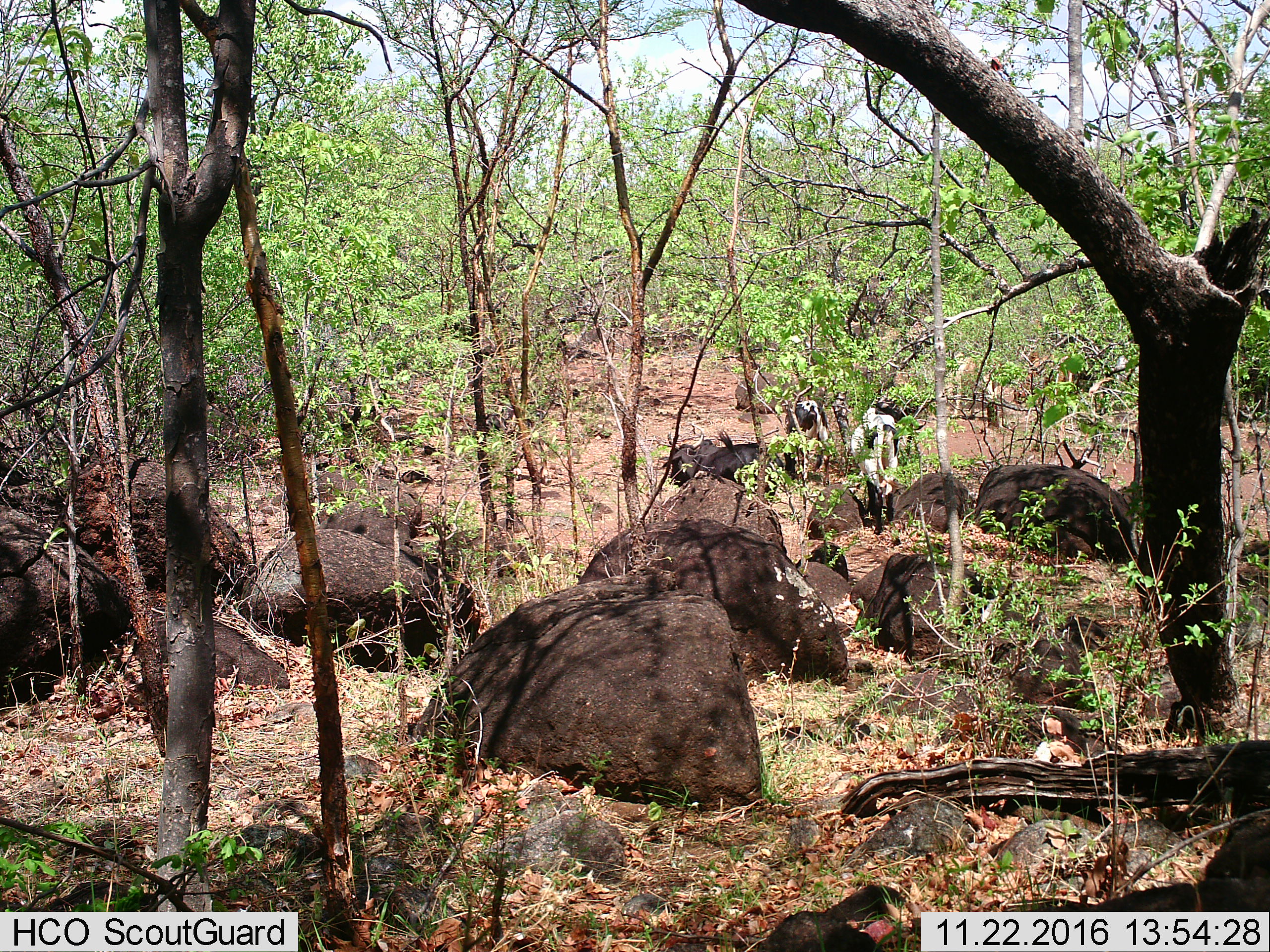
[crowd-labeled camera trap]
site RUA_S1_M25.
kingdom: Animalia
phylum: Chordata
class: Mammalia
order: Artiodactyla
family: Bovidae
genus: Bos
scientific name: Bos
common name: cattle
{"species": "cattle (Bos)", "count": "3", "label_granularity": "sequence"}